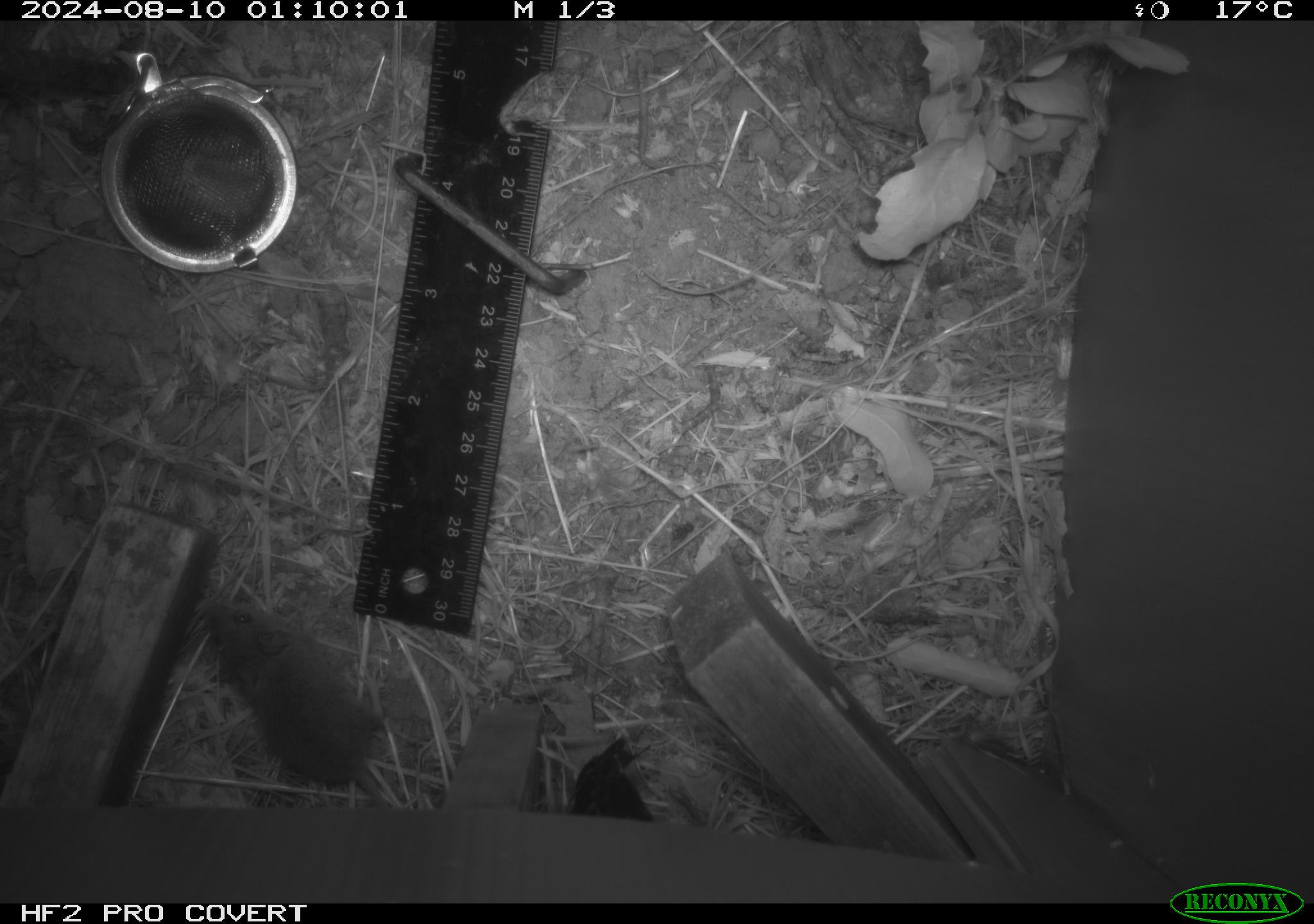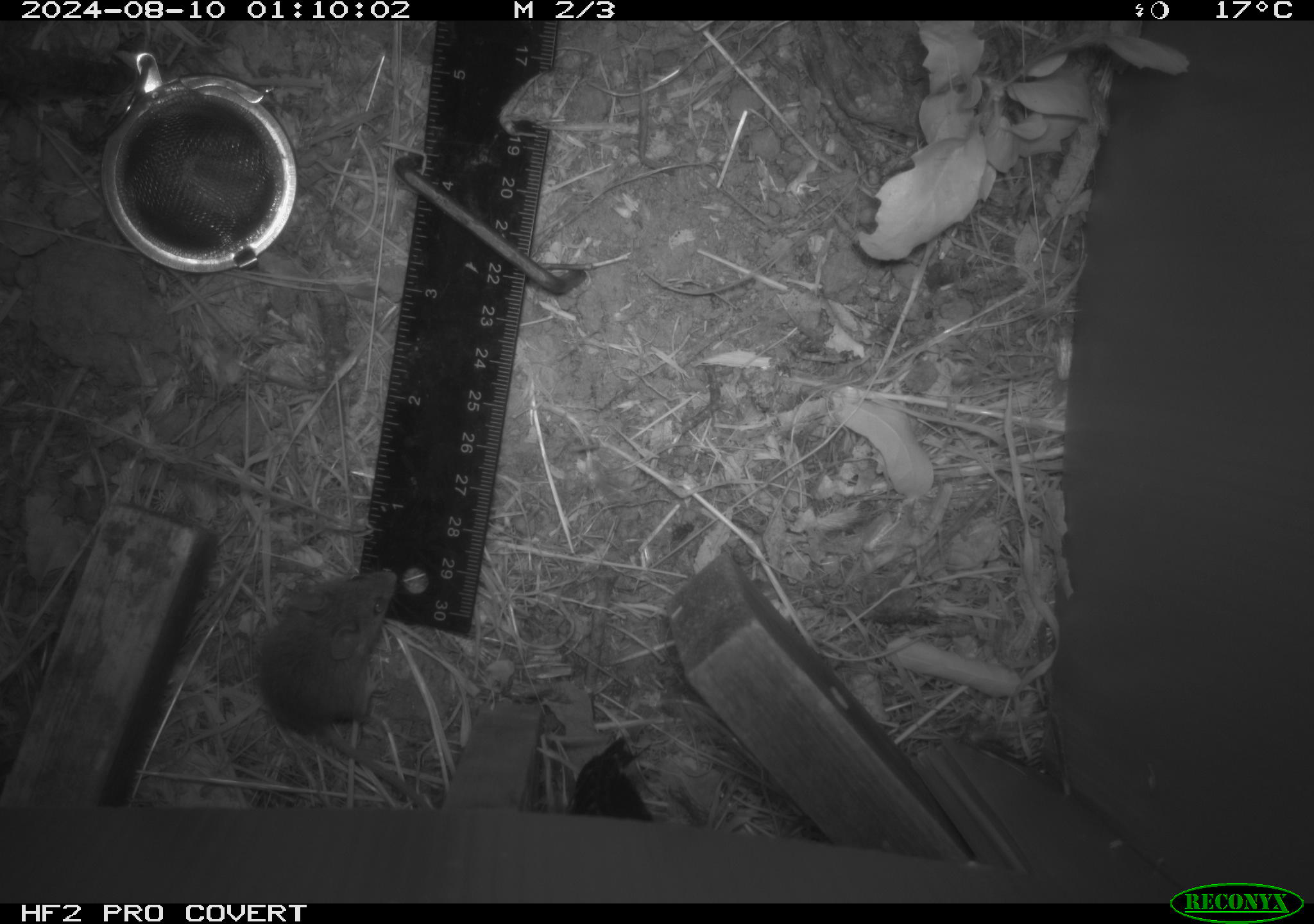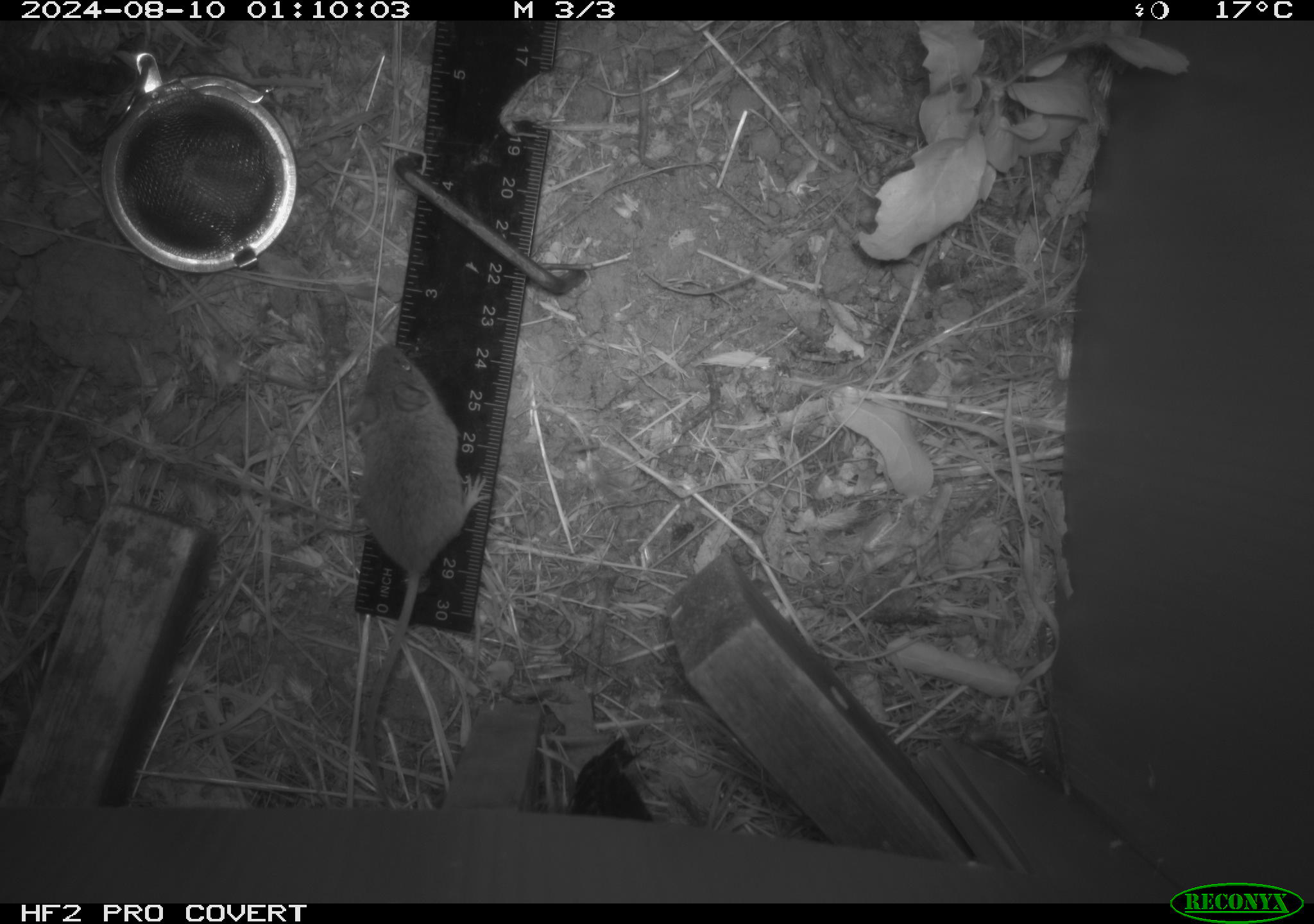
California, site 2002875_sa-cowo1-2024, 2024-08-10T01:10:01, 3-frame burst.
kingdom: Animalia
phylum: Chordata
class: Mammalia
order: Rodentia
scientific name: Rodentia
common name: mouse species